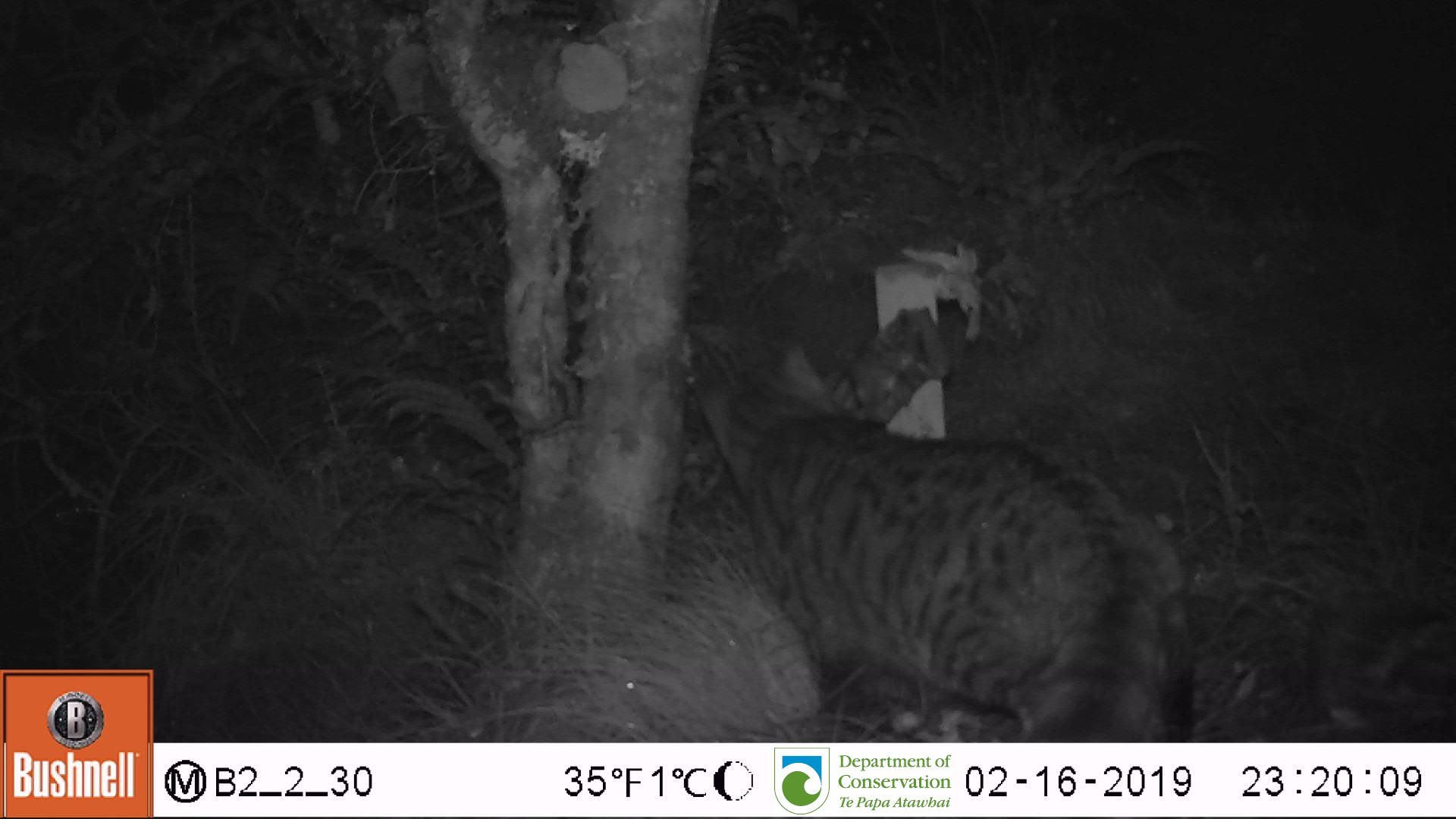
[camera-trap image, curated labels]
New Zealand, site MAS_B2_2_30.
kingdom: Animalia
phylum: Chordata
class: Mammalia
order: Carnivora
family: Felidae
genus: Felis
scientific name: Felis catus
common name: domestic cat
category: cat